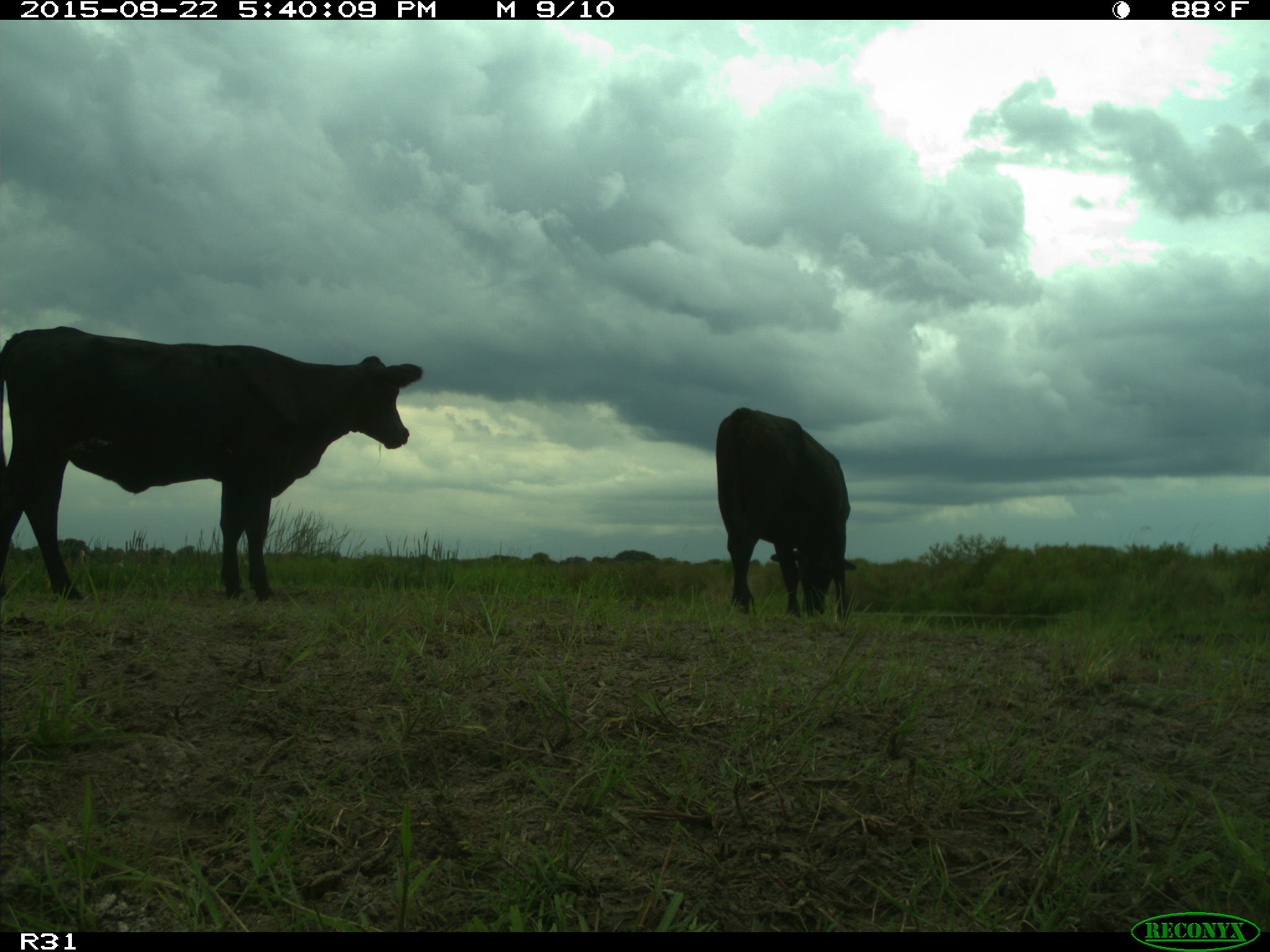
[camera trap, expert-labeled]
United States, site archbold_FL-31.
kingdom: Animalia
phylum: Chordata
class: Mammalia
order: Artiodactyla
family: Bovidae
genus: Bos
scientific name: Bos taurus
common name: domestic cow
Bos taurus (domestic cow).